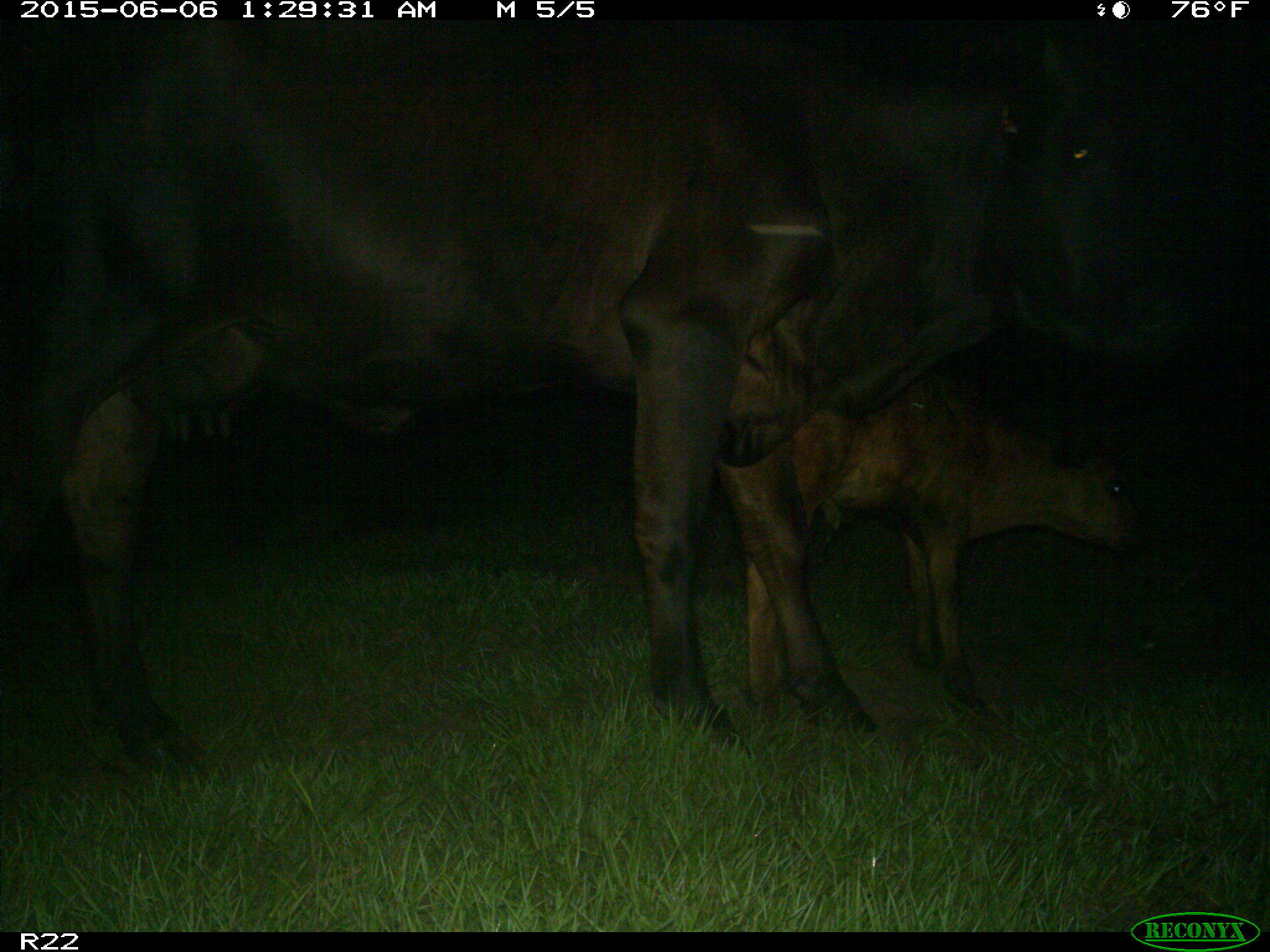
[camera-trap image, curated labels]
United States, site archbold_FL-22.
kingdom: Animalia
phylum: Chordata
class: Mammalia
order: Artiodactyla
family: Bovidae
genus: Bos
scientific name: Bos taurus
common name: domestic cow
Bos taurus (domestic cow).